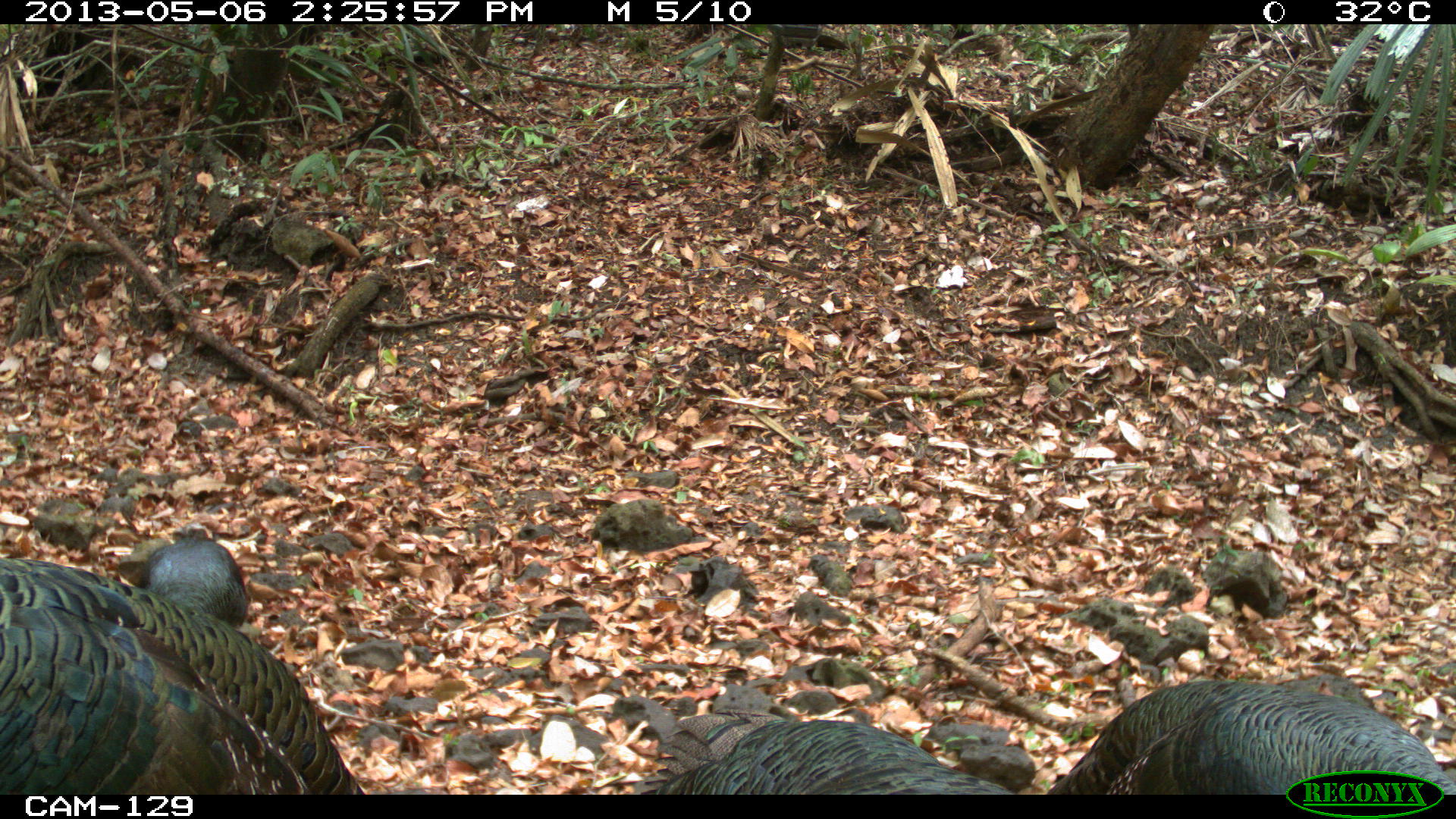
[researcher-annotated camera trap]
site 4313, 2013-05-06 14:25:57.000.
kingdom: Animalia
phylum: Chordata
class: Aves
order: Galliformes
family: Phasianidae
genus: Meleagris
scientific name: Meleagris ocellata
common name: ocellated turkey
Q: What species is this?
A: Meleagris ocellata (ocellated turkey).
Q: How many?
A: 4.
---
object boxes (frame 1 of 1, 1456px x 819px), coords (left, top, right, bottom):
meleagris ocellata: (0, 525, 366, 792); (1047, 672, 1456, 791); (632, 705, 1019, 793)